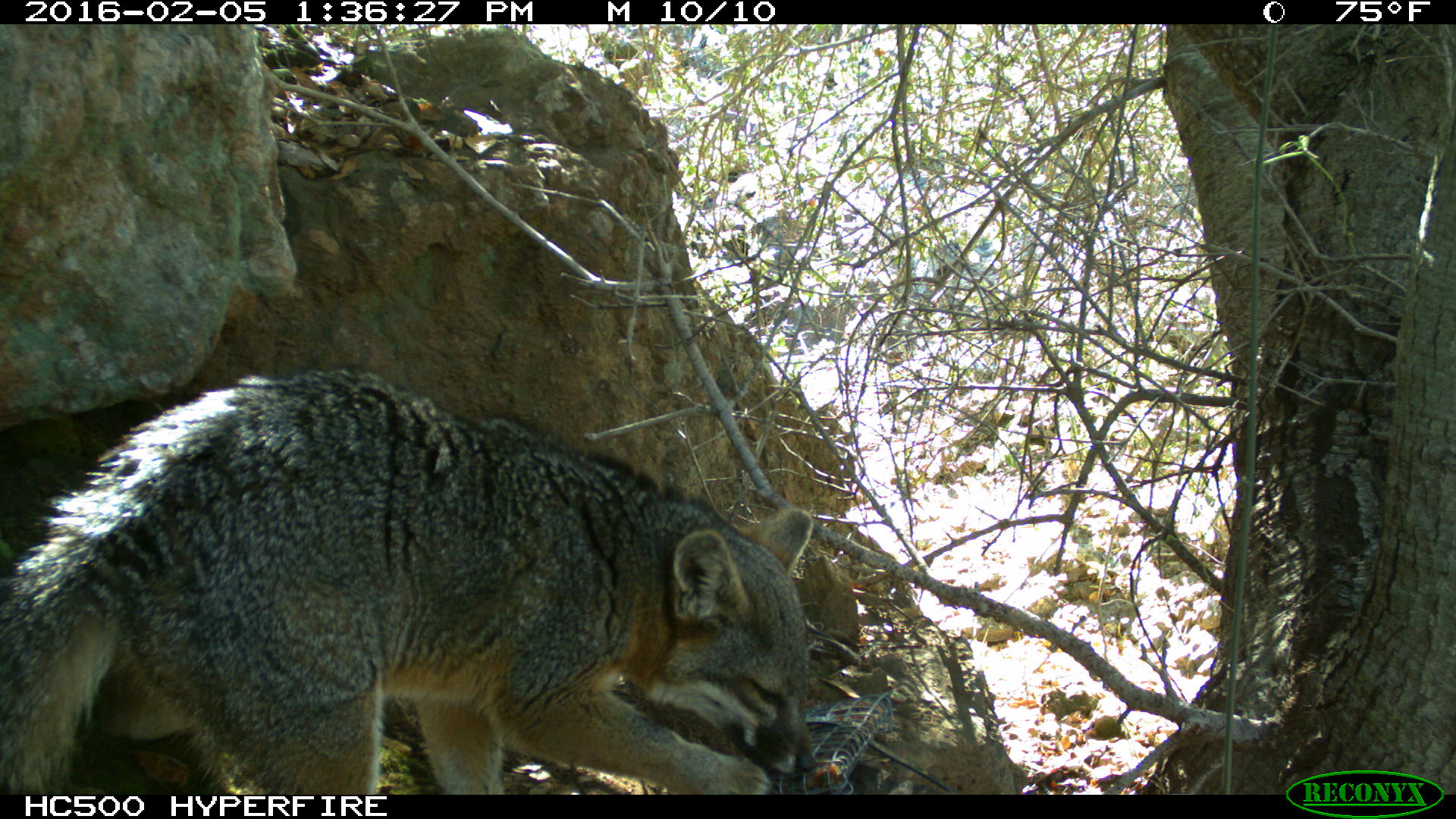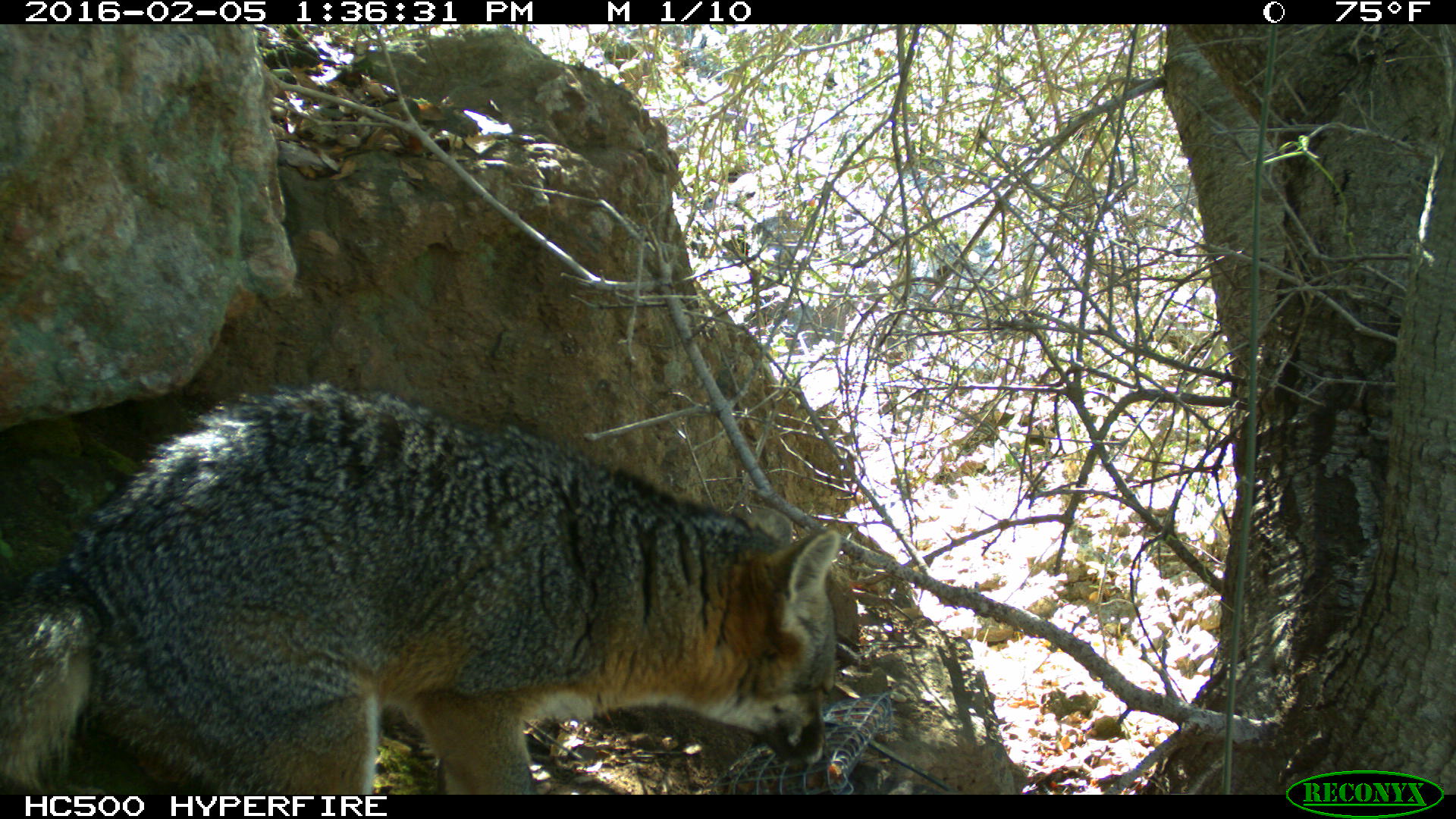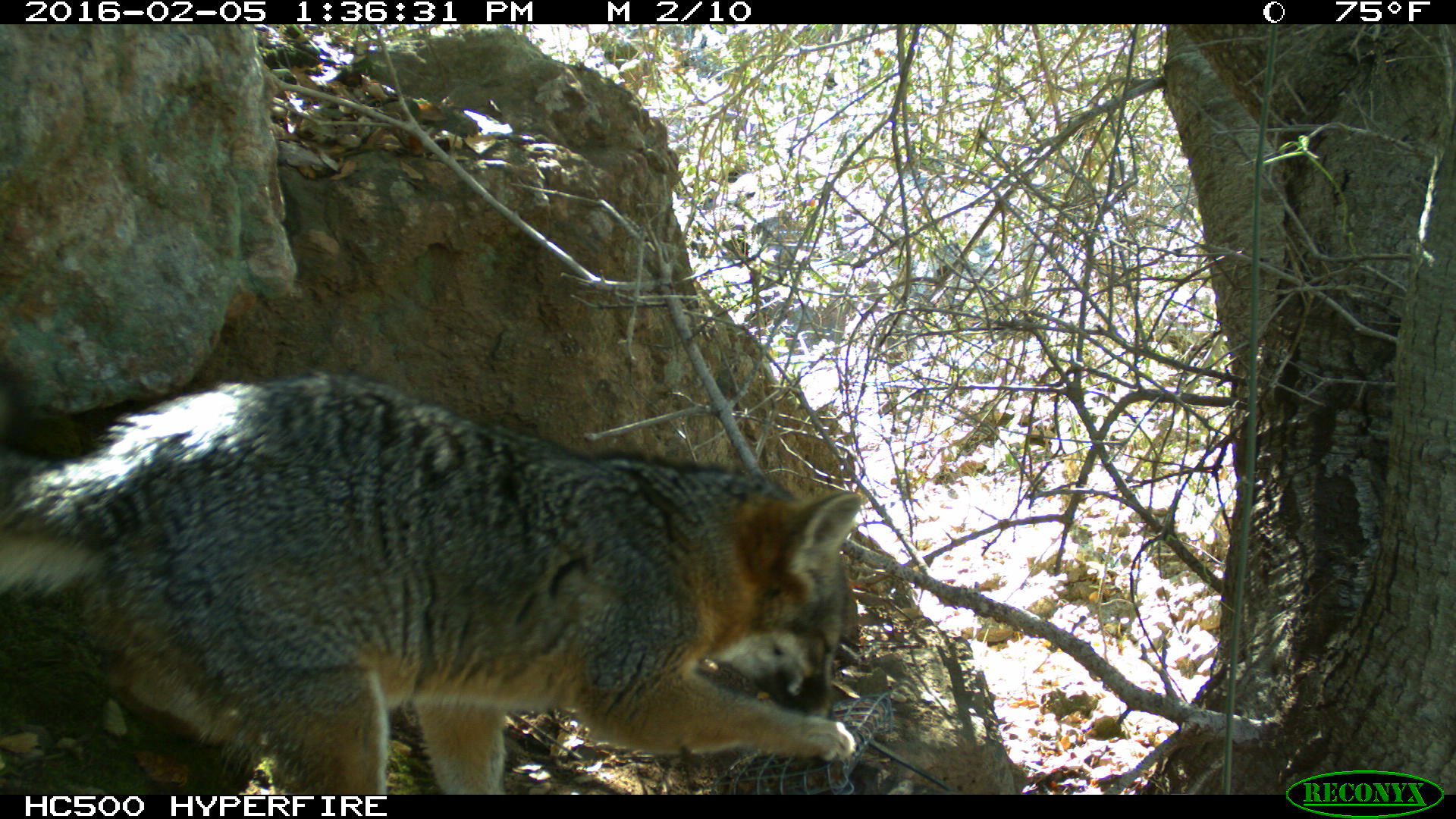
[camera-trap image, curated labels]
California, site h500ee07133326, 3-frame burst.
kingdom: Animalia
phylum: Chordata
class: Mammalia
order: Carnivora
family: Canidae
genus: Urocyon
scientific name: Urocyon littoralis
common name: island fox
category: fox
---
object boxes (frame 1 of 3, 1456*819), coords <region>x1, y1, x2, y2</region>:
fox: <region>0, 365, 813, 795</region>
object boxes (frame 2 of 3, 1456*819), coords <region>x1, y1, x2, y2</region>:
fox: <region>0, 383, 839, 794</region>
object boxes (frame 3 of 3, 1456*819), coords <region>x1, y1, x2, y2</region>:
fox: <region>0, 368, 861, 793</region>